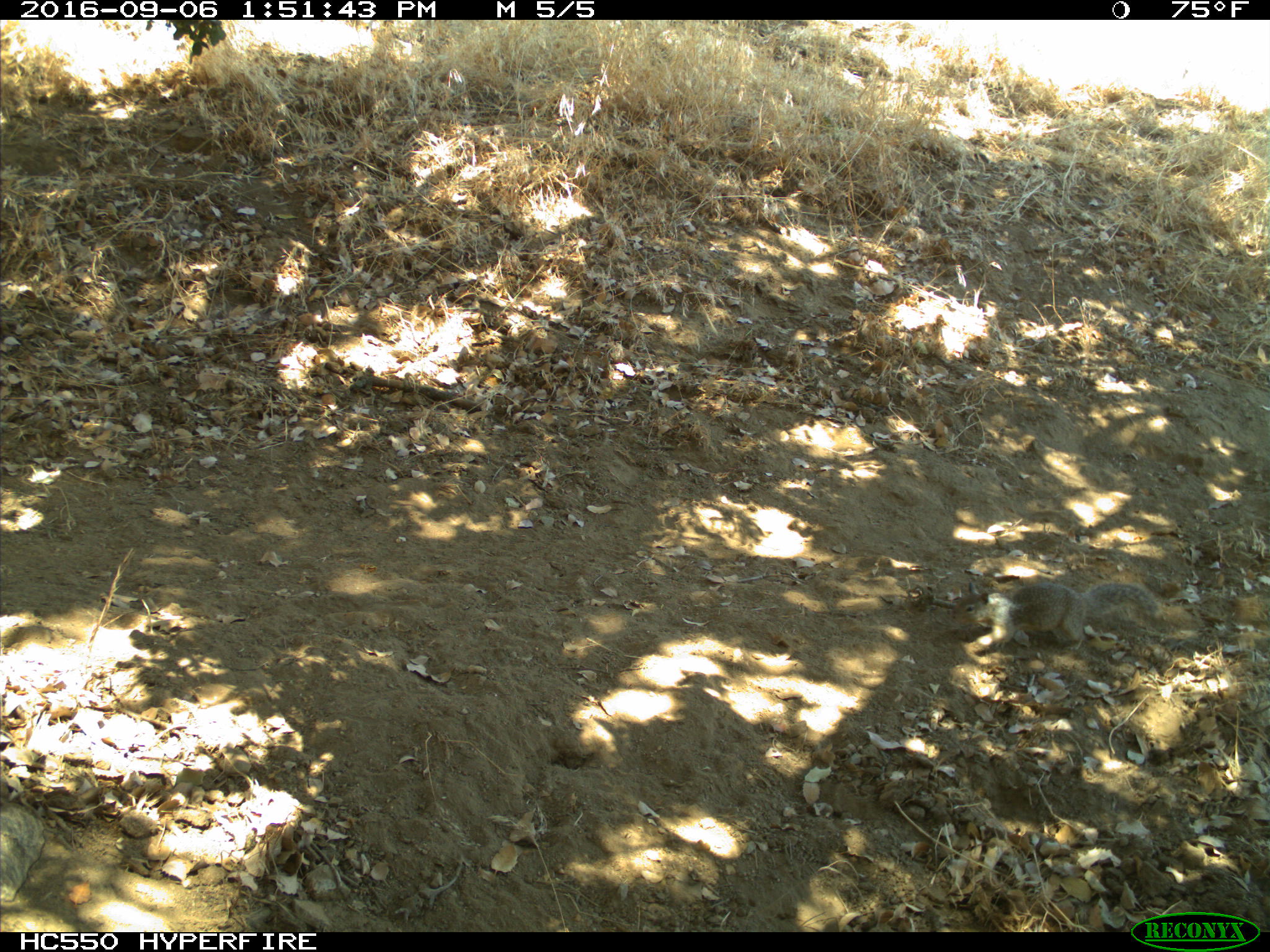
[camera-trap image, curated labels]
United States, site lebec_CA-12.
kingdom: Animalia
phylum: Chordata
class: Mammalia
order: Rodentia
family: Sciuridae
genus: Otospermophilus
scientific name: Otospermophilus beecheyi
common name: california ground squirrel